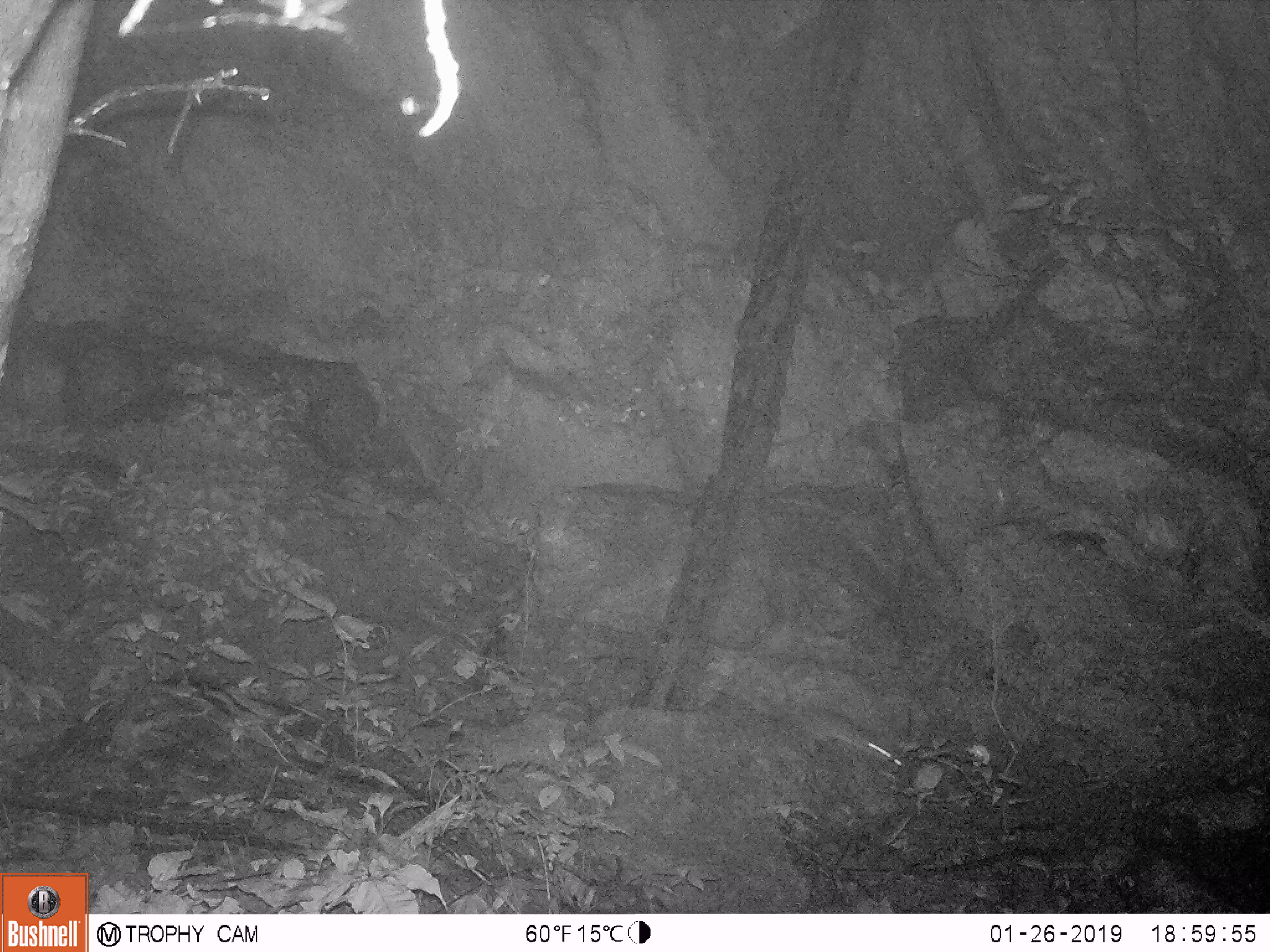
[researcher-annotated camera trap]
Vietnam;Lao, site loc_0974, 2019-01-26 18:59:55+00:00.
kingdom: Animalia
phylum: Chordata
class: Mammalia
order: Rodentia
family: Muridae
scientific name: Muridae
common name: old-world mice and rats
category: unidentified murid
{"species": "unidentified murid (old-world mice and rats) (Muridae)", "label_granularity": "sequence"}